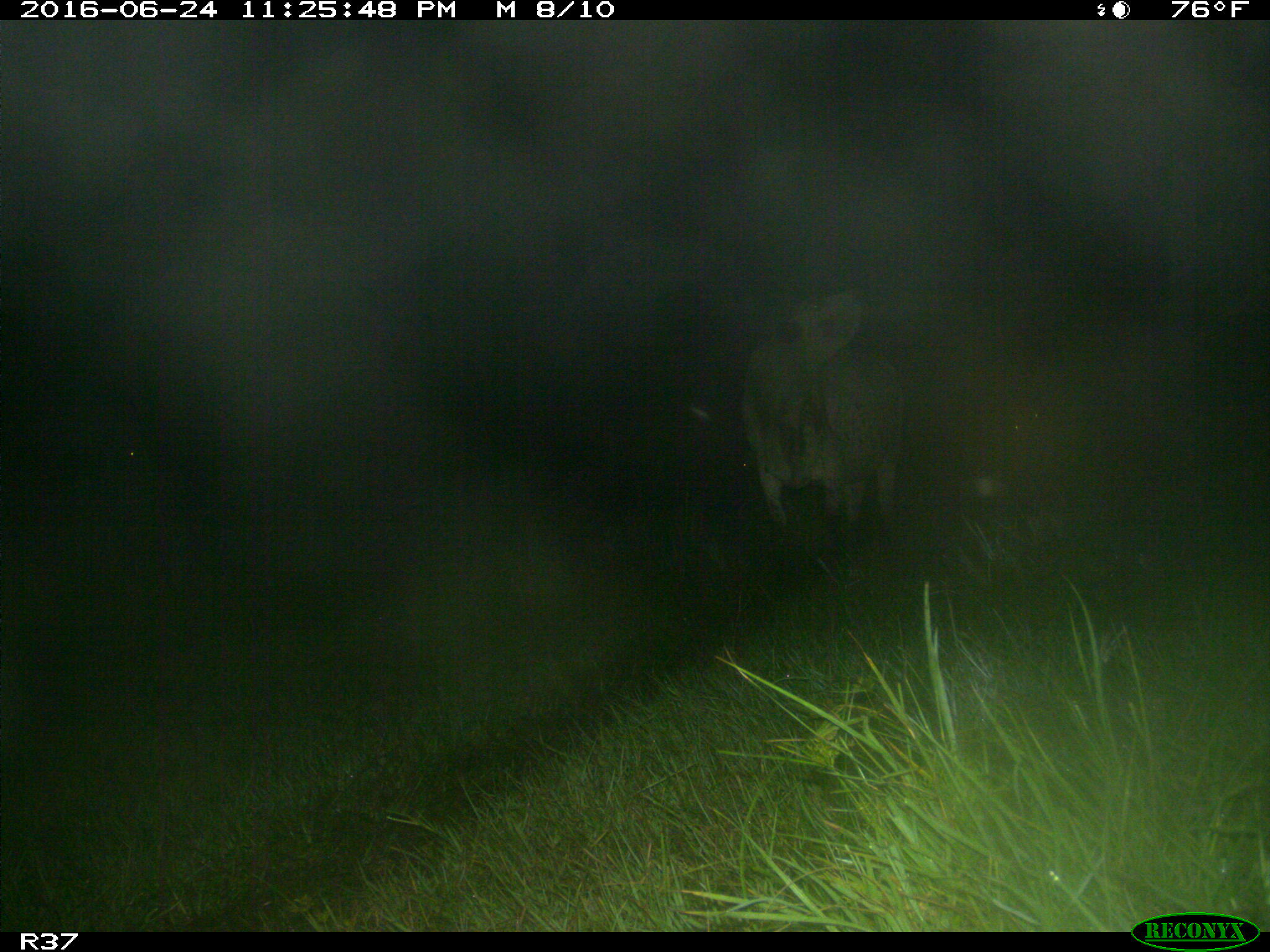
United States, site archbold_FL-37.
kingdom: Animalia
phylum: Chordata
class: Mammalia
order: Artiodactyla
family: Bovidae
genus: Bos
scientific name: Bos taurus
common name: domestic cow